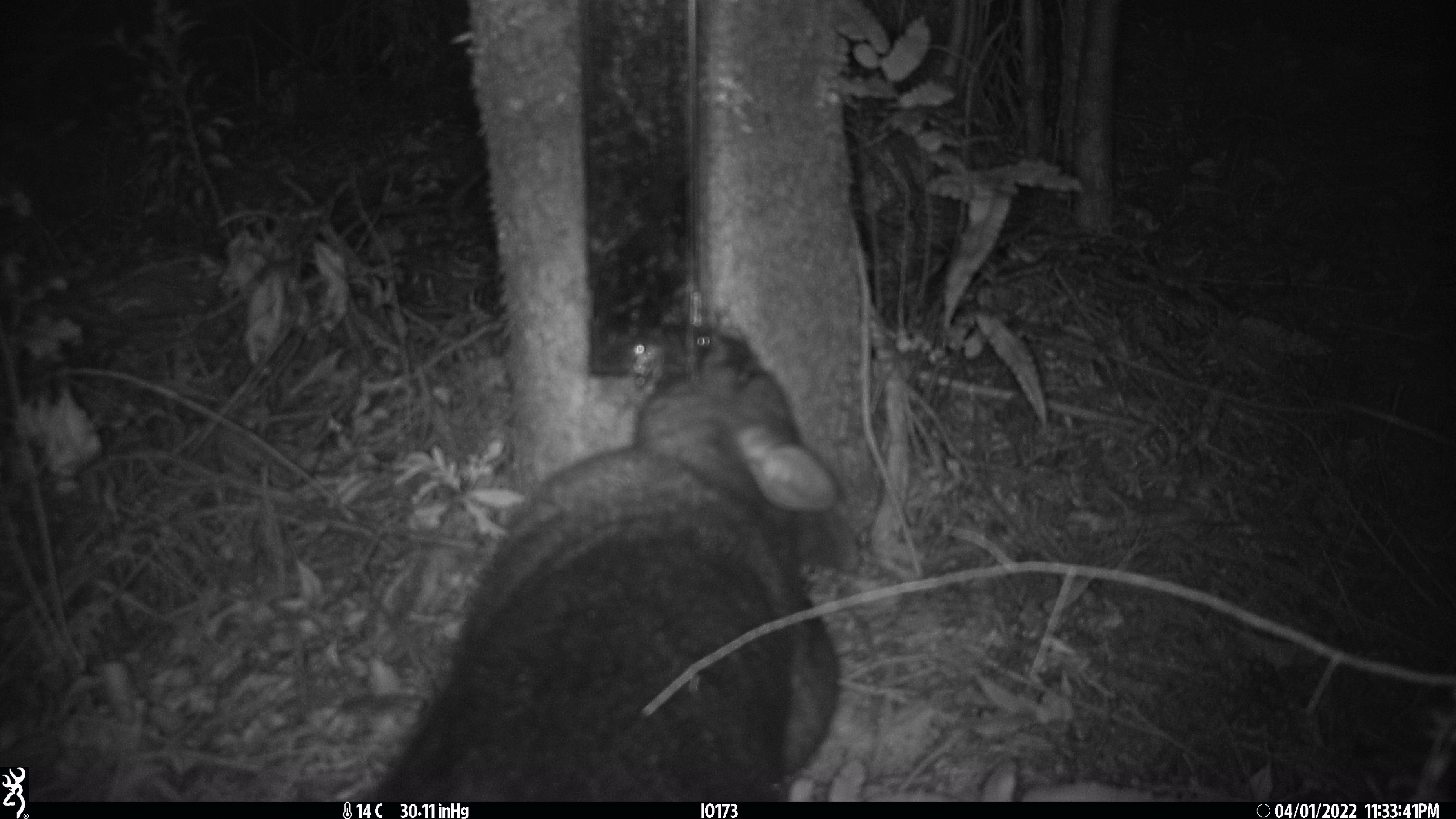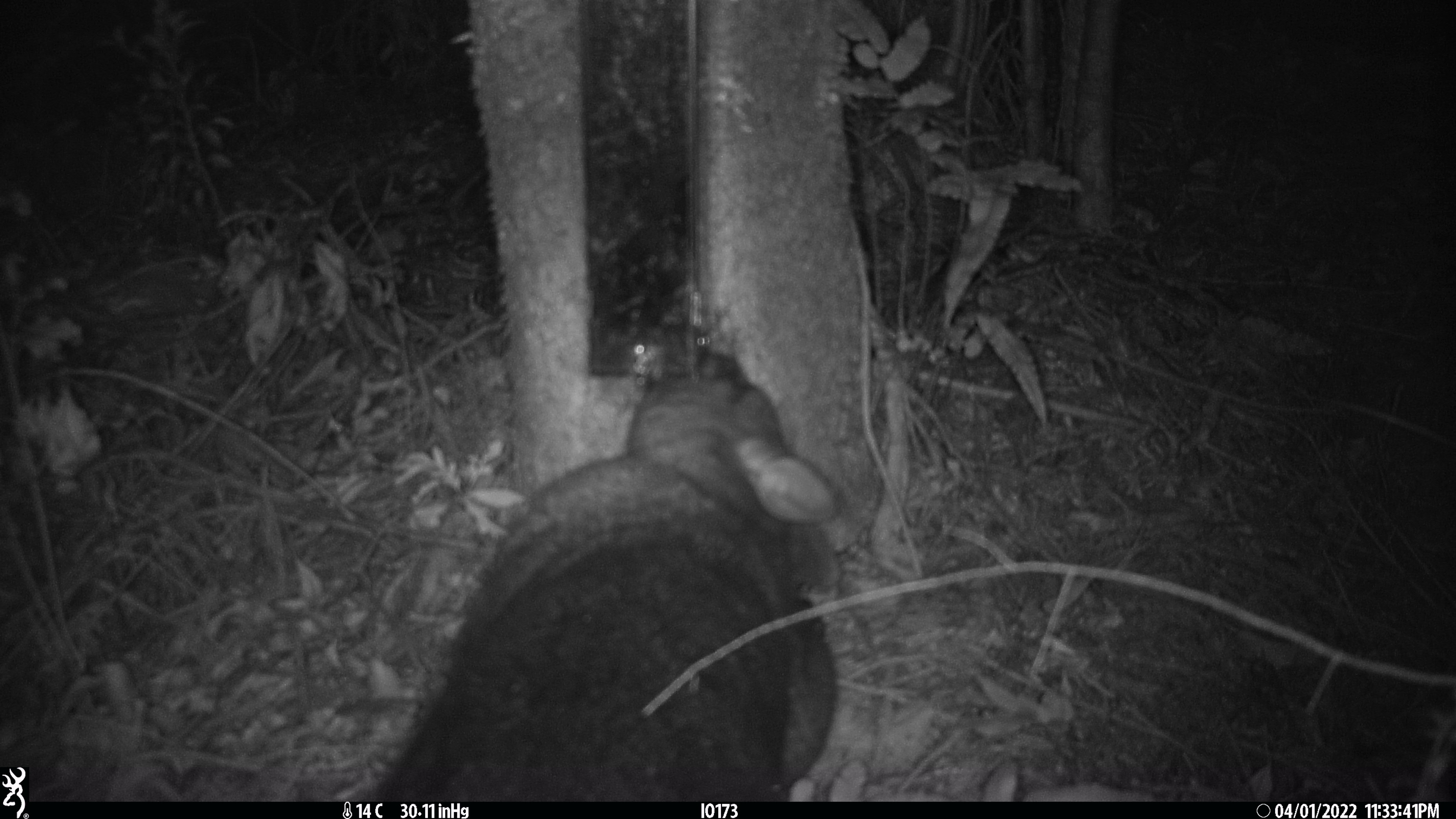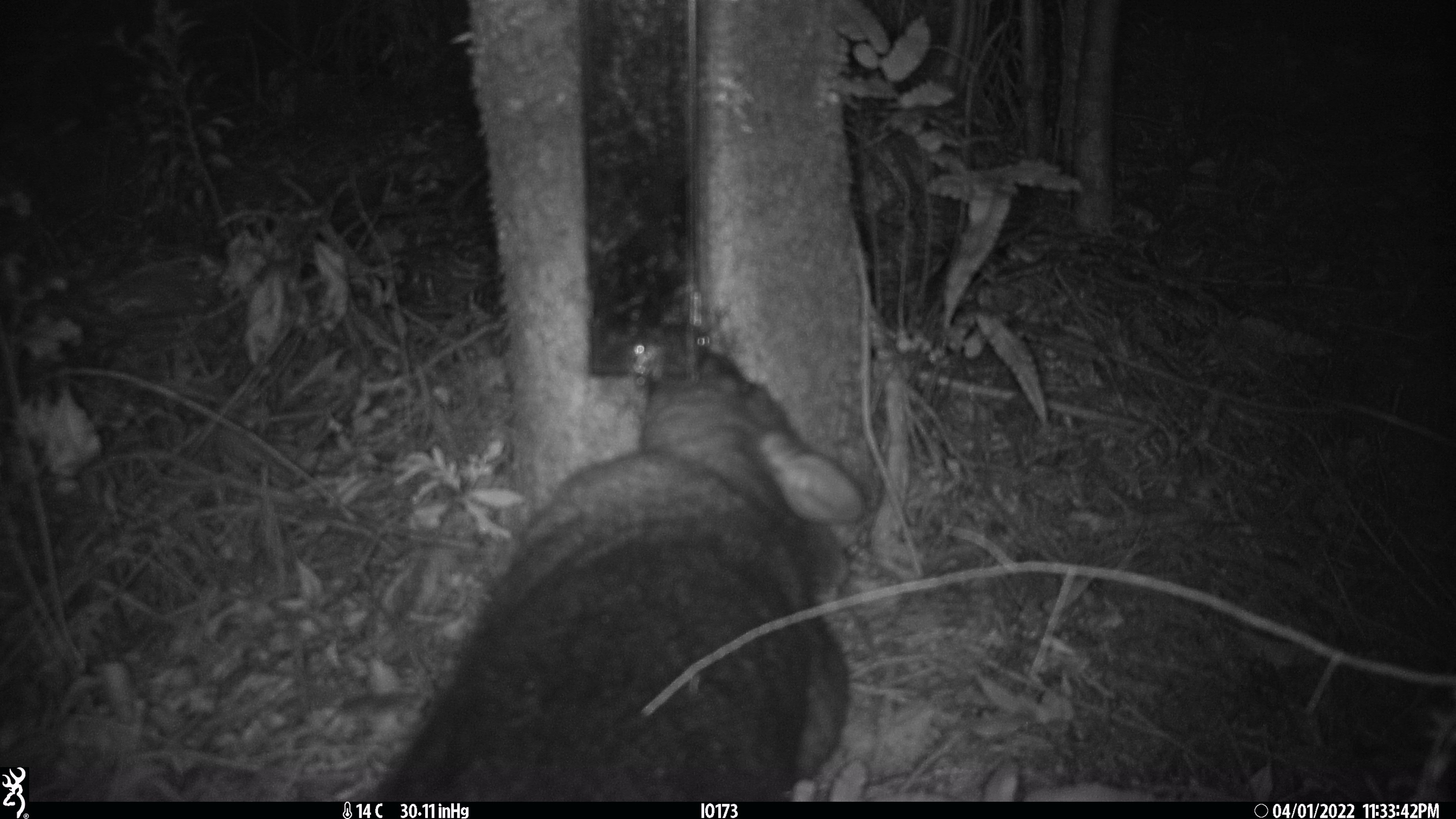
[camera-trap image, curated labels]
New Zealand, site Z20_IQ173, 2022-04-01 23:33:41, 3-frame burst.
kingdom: Animalia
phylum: Chordata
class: Mammalia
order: Diprotodontia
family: Phalangeridae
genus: Trichosurus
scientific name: Trichosurus vulpecula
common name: common brushtail possum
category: possum